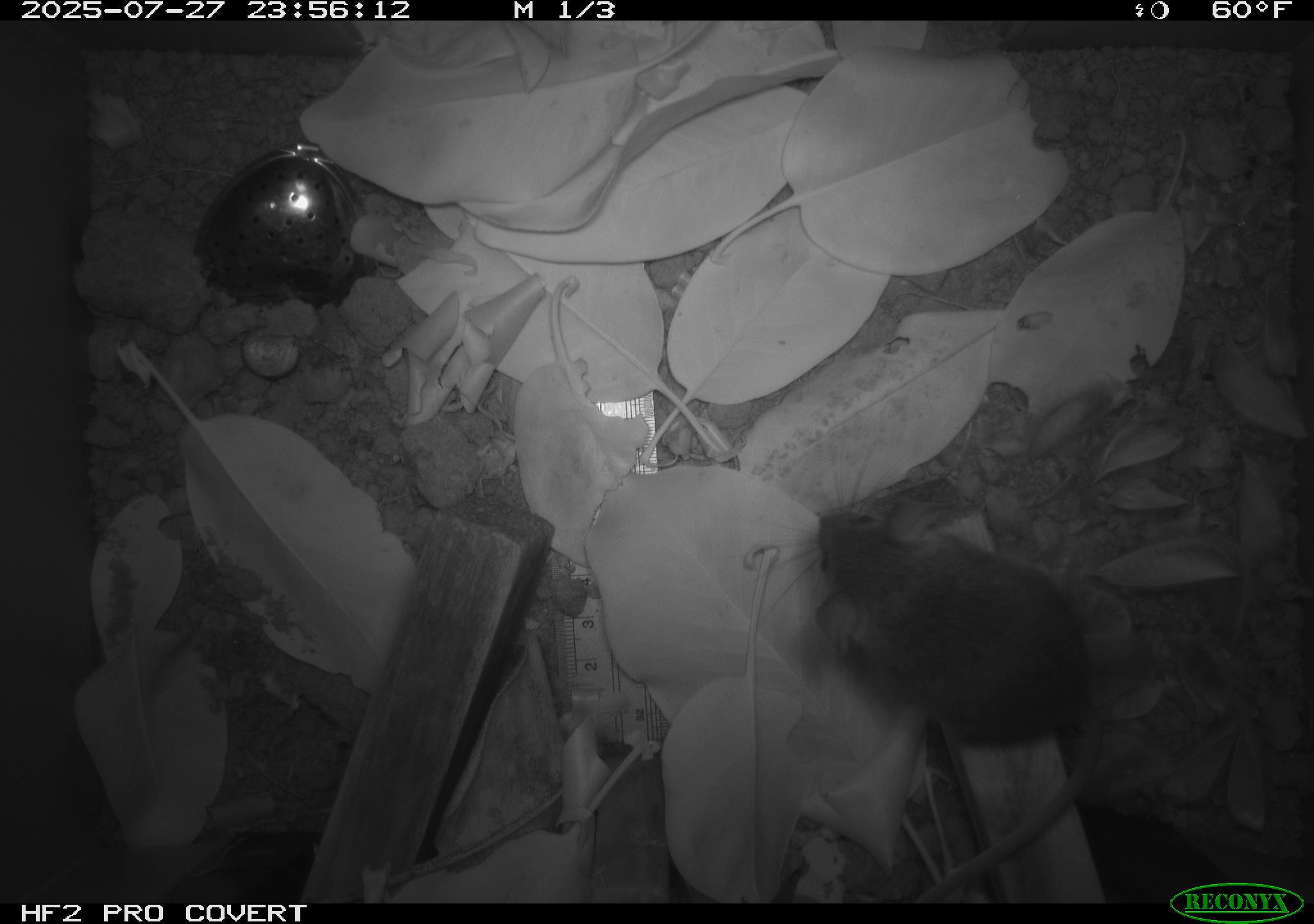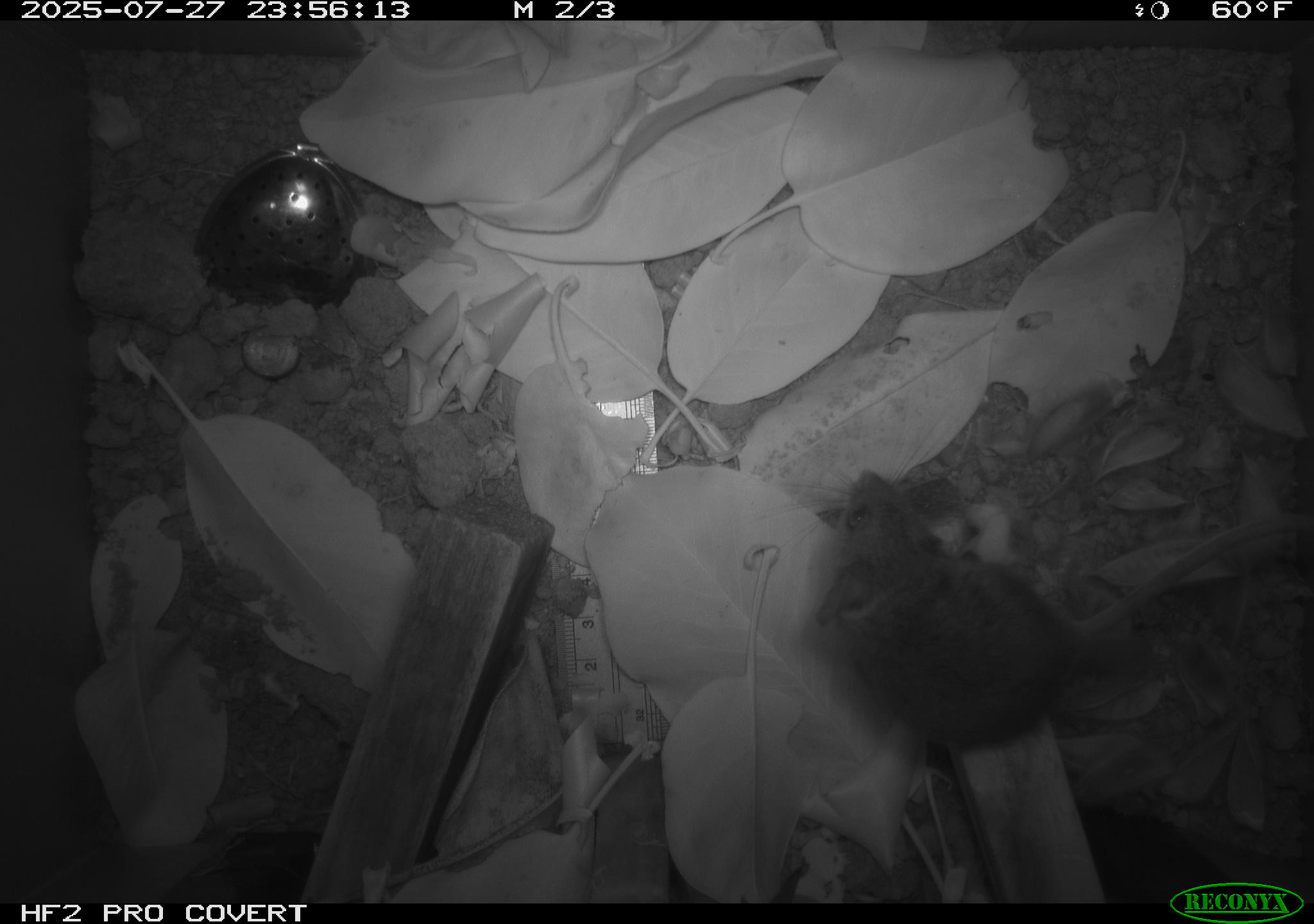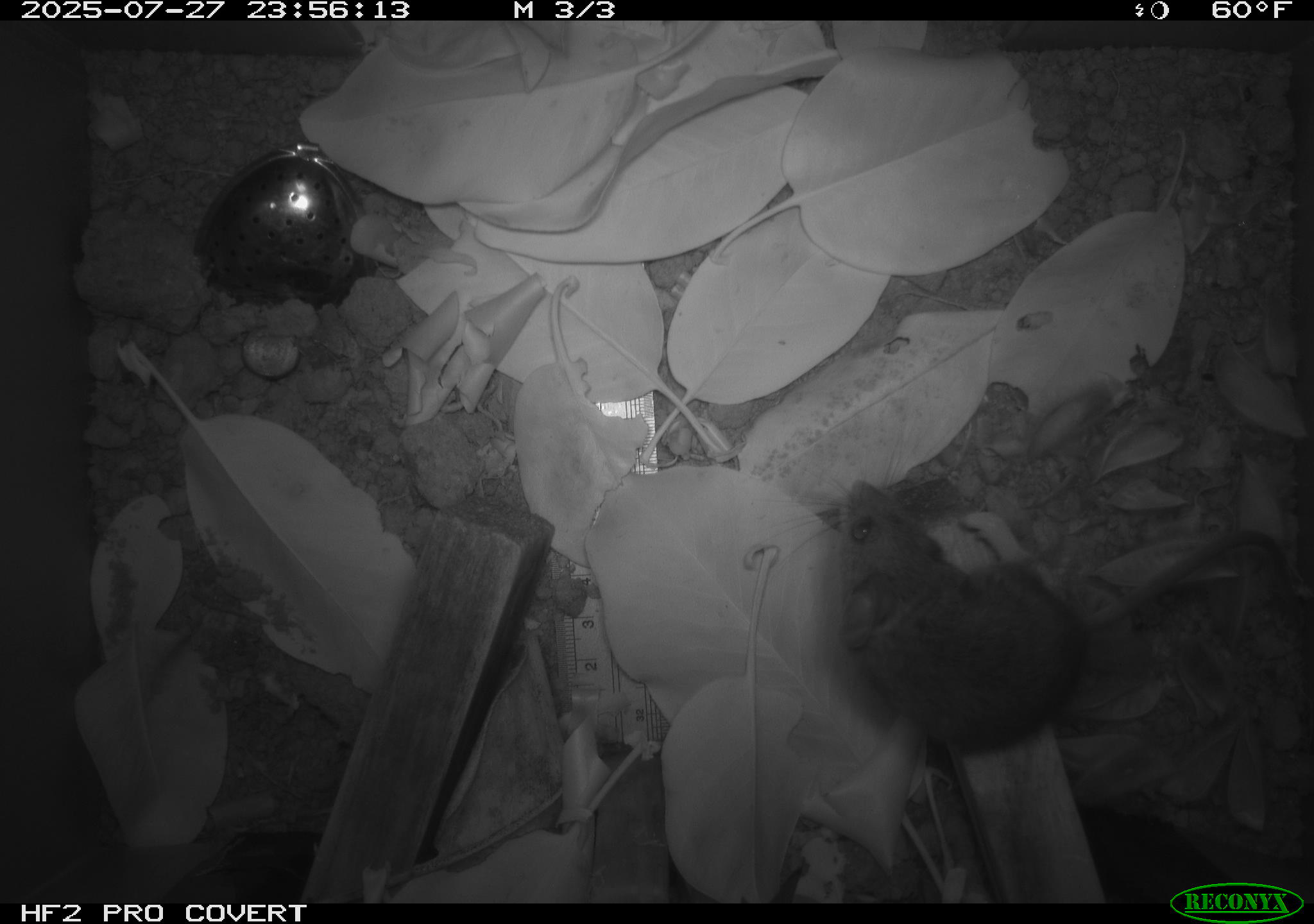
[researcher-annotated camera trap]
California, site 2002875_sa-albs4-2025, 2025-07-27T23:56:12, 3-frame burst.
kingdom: Animalia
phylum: Chordata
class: Mammalia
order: Rodentia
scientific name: Rodentia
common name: mouse species